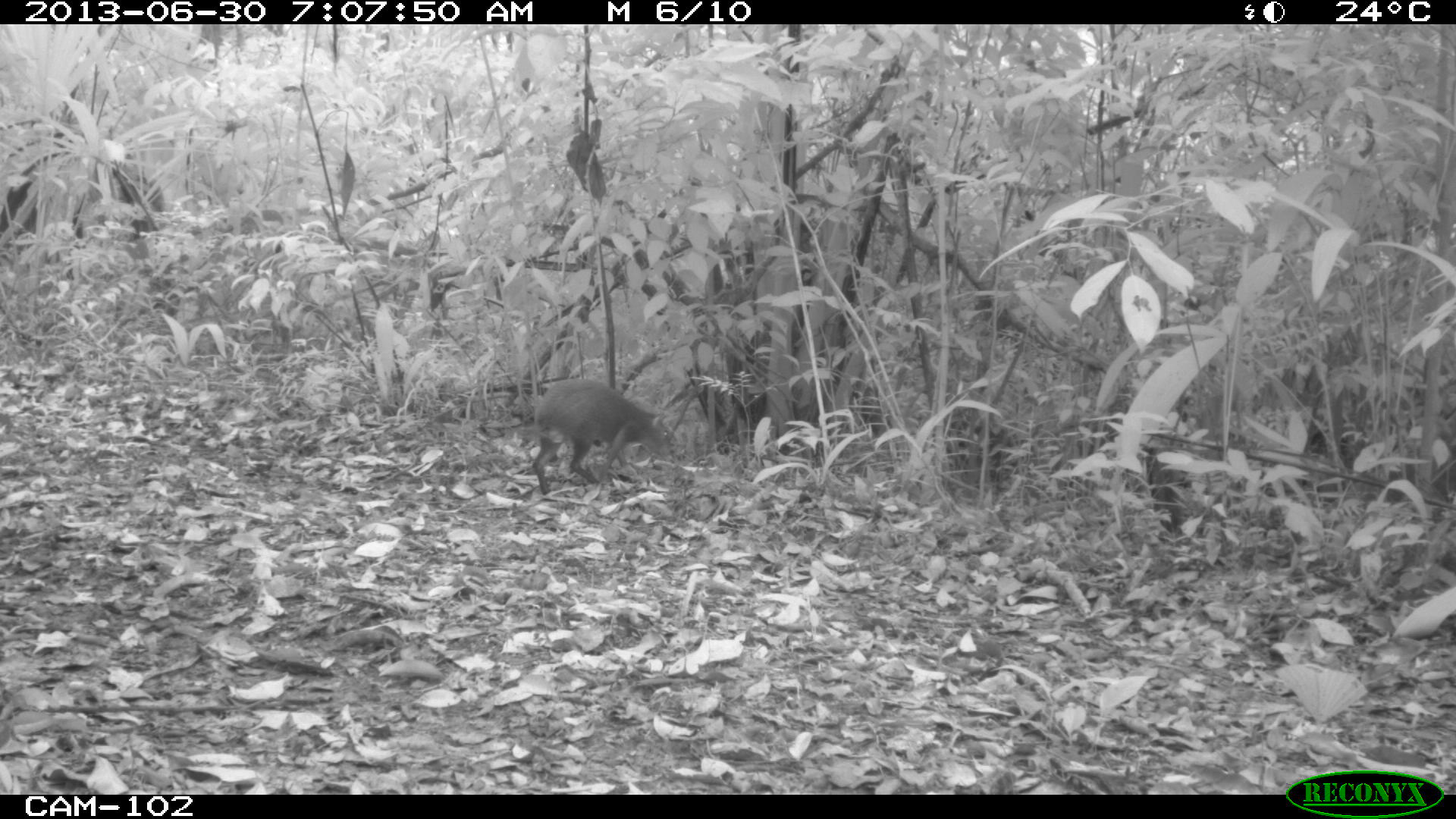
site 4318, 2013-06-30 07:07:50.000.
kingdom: Animalia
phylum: Chordata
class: Mammalia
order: Rodentia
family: Dasyproctidae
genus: Dasyprocta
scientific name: Dasyprocta punctata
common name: central american agouti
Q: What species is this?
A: Dasyprocta punctata (central american agouti).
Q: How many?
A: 1.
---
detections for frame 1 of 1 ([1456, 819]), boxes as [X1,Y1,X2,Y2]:
dasyprocta punctata: [531,378,671,495]